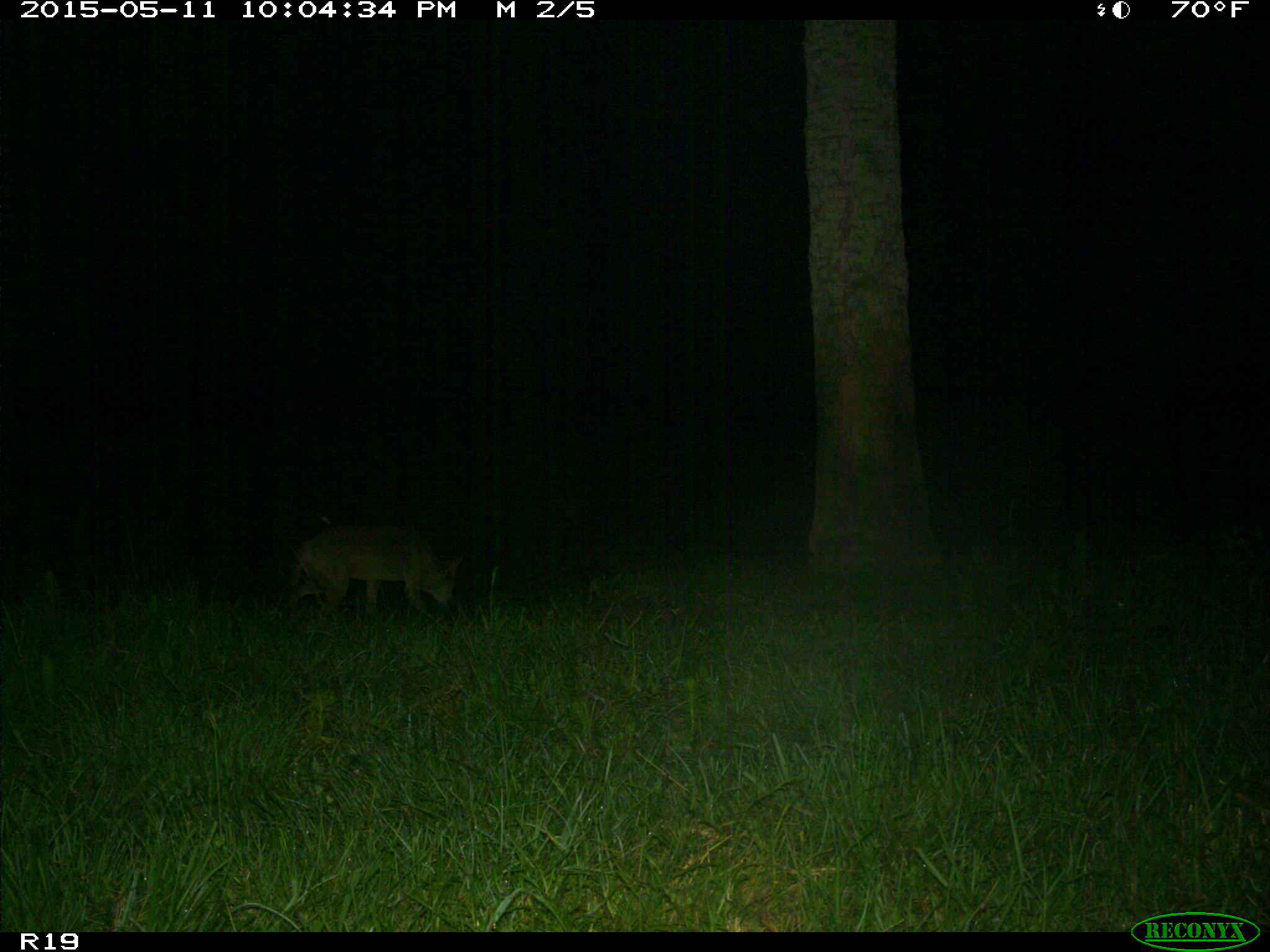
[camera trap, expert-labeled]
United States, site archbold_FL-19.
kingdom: Animalia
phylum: Chordata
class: Mammalia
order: Carnivora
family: Canidae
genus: Canis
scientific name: Canis latrans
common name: coyote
Canis latrans (coyote).